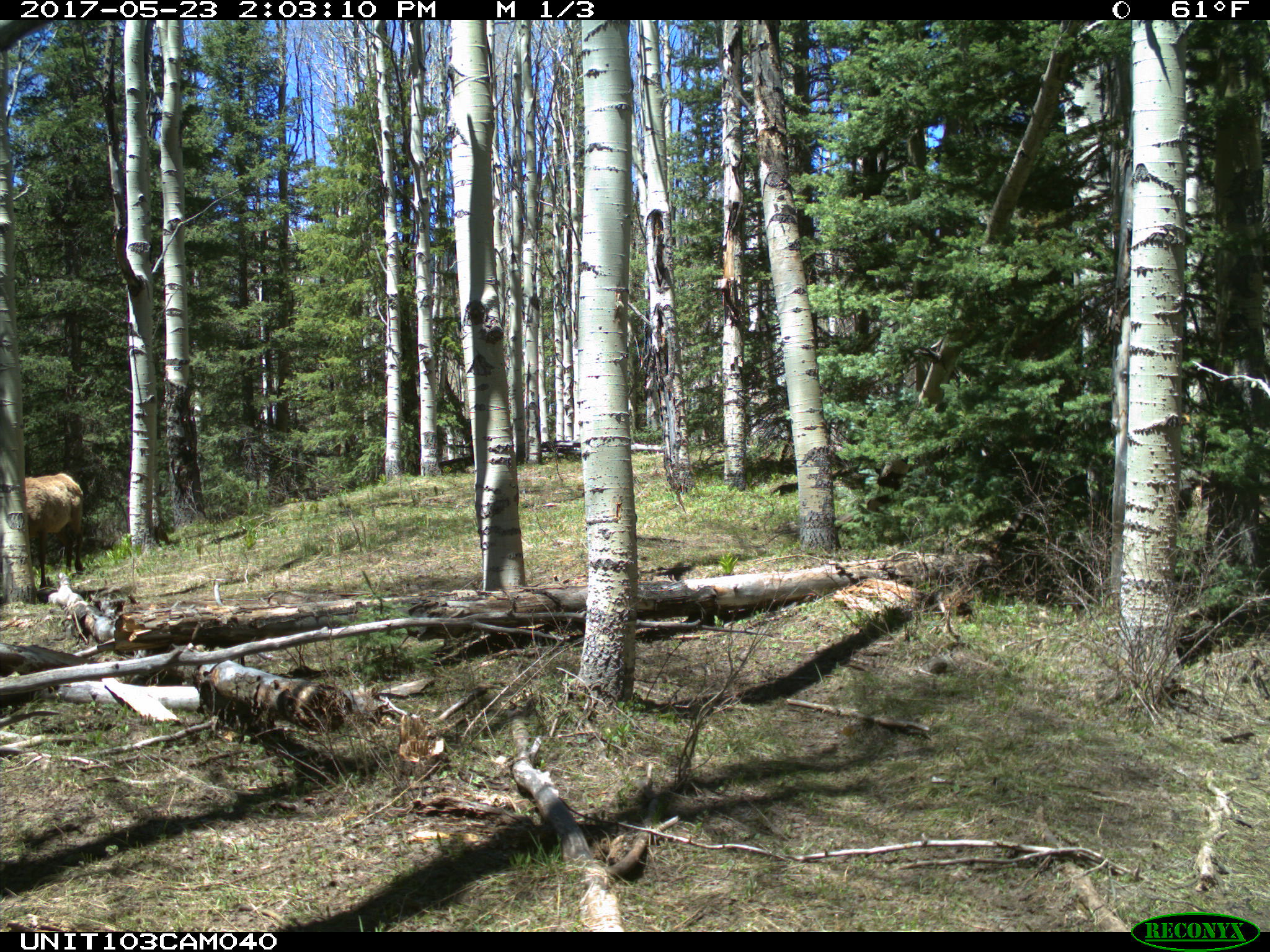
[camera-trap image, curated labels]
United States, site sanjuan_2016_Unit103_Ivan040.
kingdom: Animalia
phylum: Chordata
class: Mammalia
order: Artiodactyla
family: Cervidae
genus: Cervus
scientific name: Cervus elaphus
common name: red deer